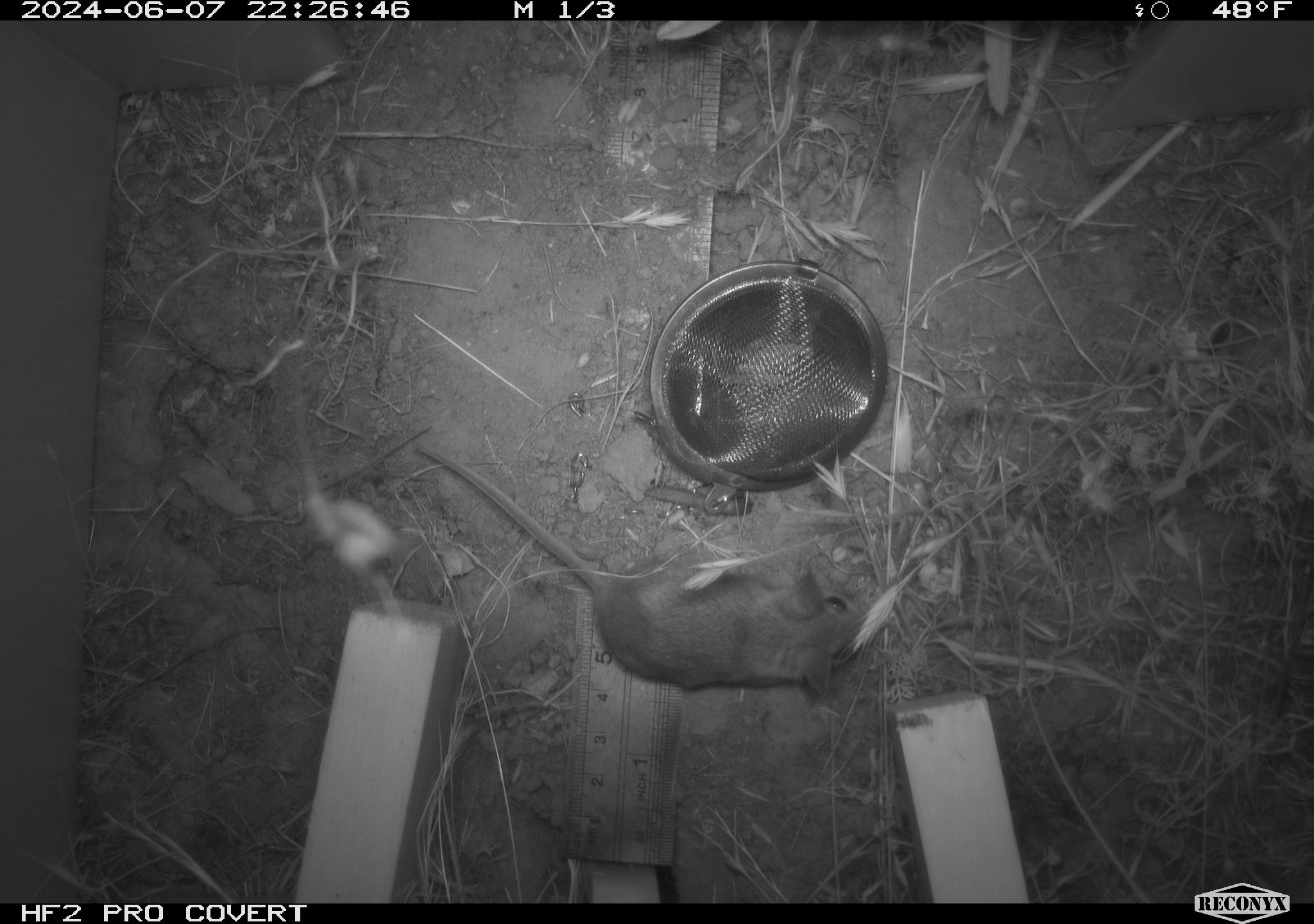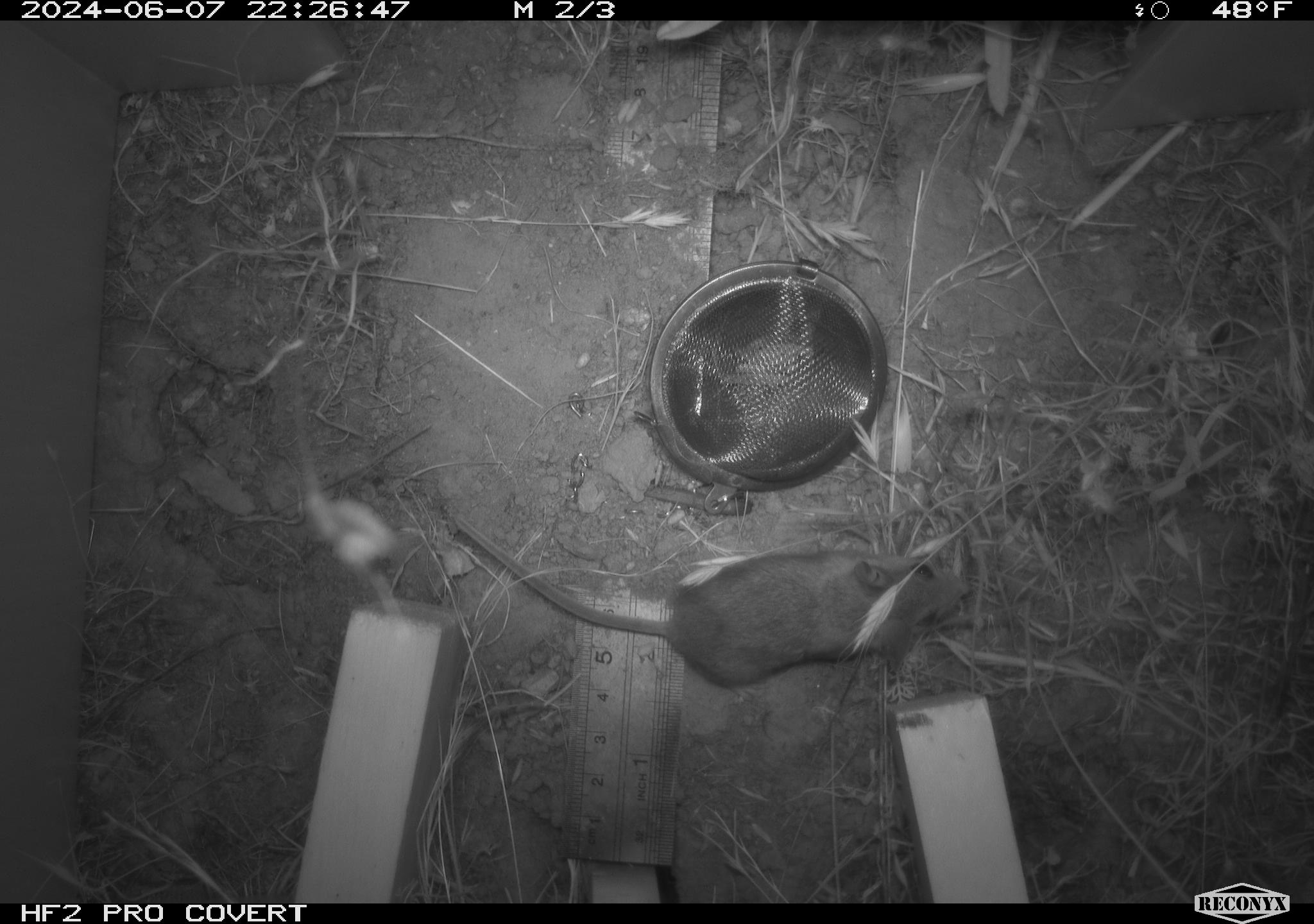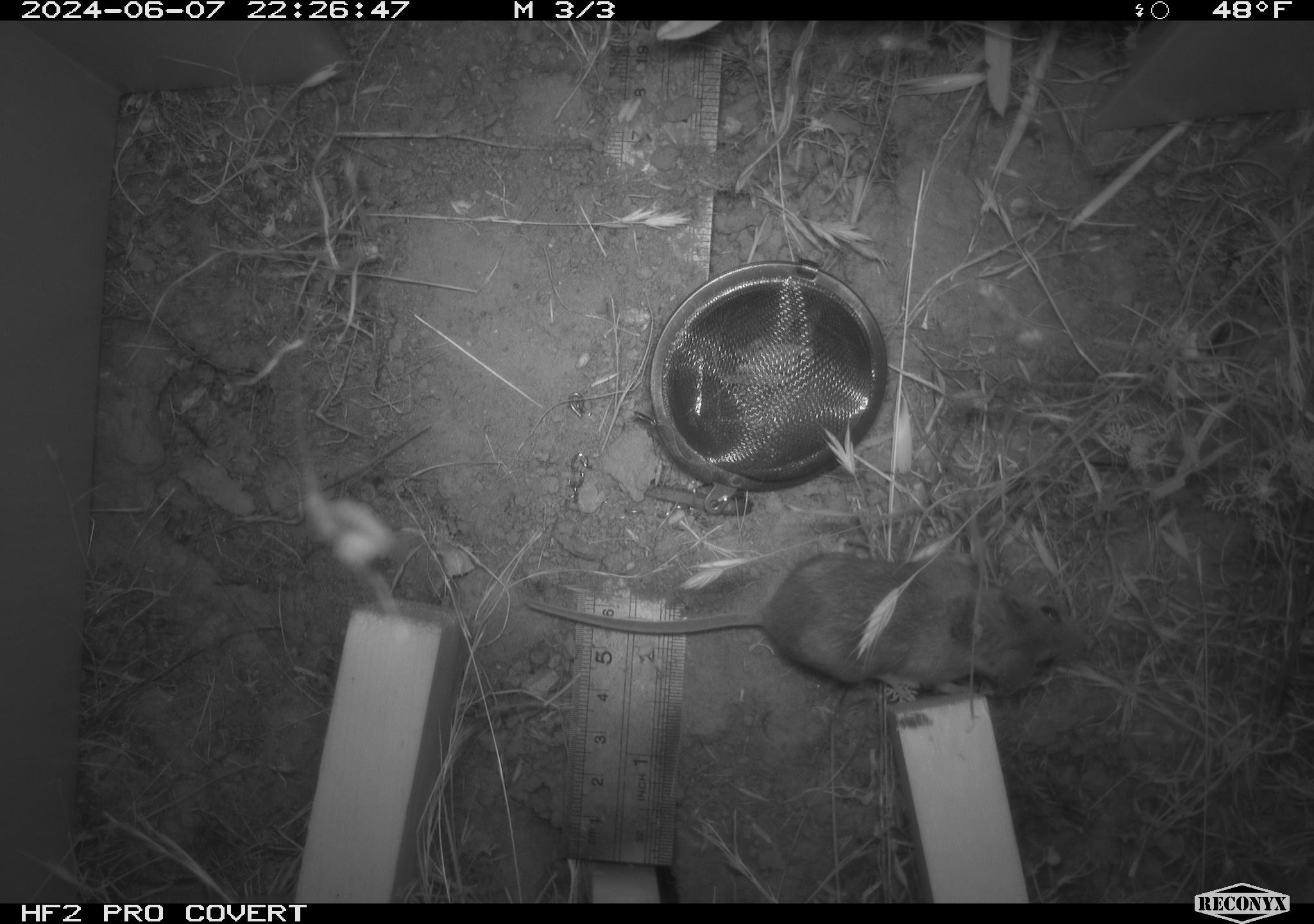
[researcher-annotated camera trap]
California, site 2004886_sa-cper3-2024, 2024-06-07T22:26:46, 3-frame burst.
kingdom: Animalia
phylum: Chordata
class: Mammalia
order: Rodentia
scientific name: Rodentia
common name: rodent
Rodent (Rodentia).